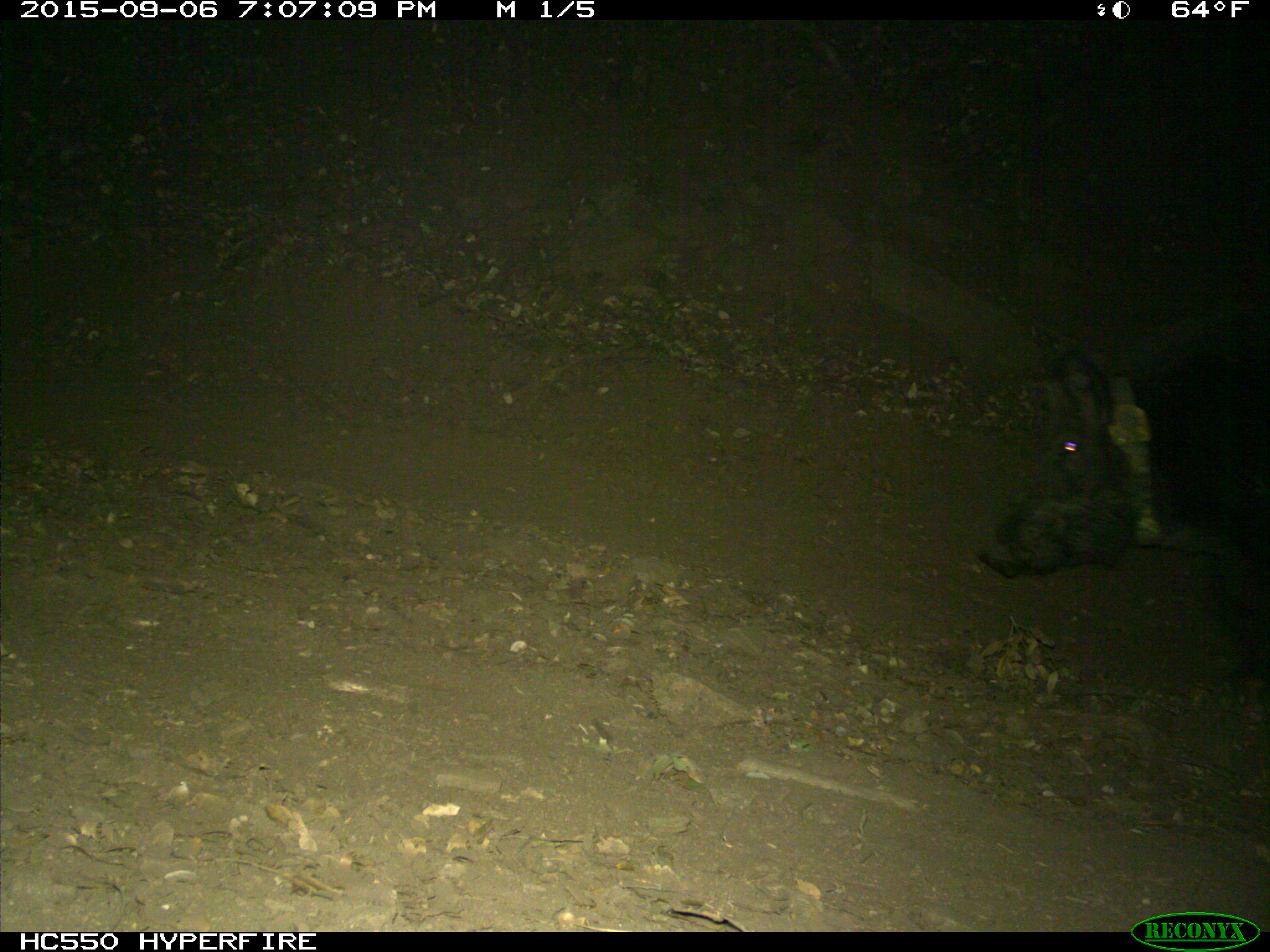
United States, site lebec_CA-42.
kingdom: Animalia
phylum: Chordata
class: Mammalia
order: Artiodactyla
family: Suidae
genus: Sus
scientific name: Sus scrofa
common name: wild boar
Sus scrofa (wild boar).